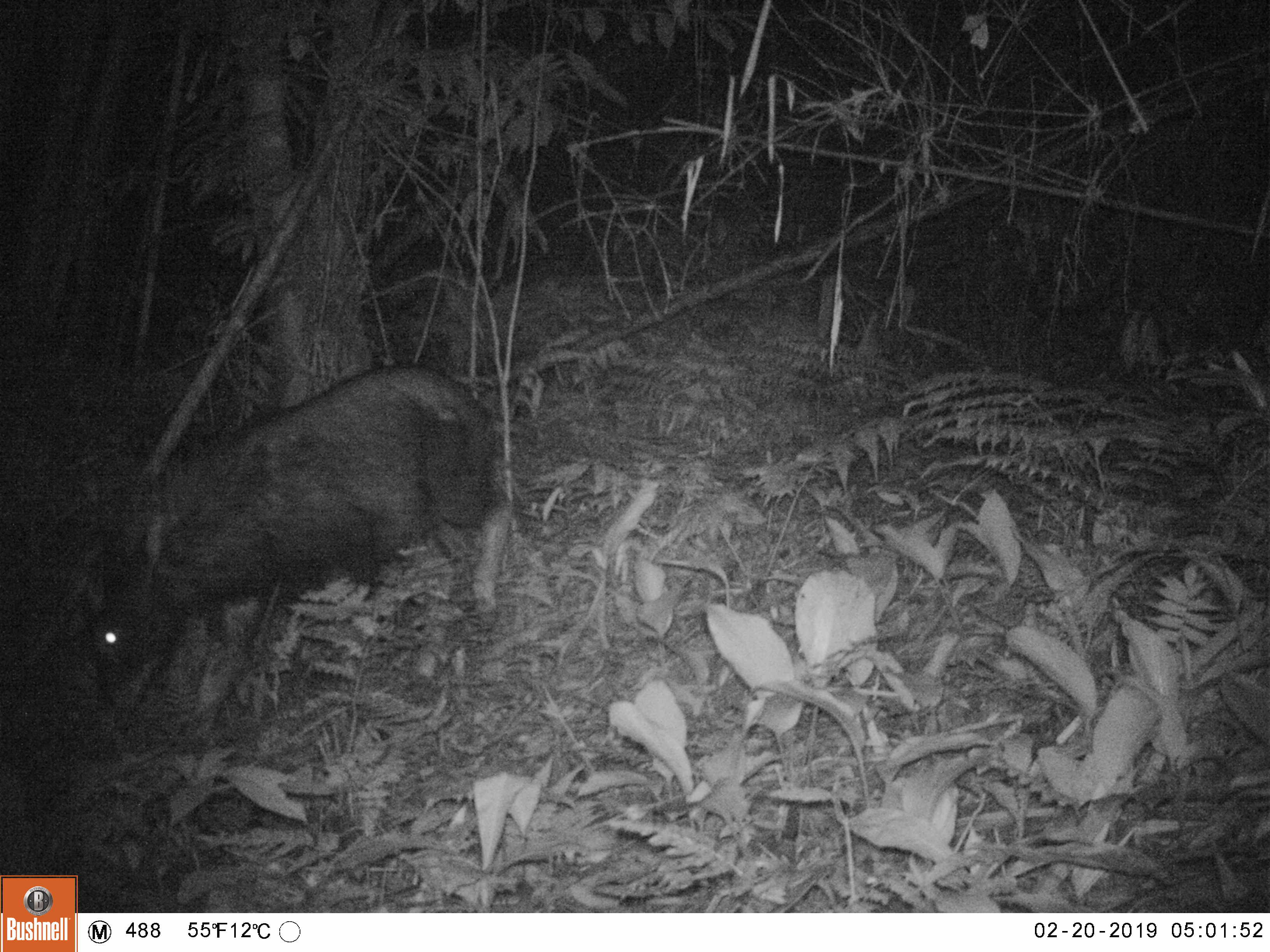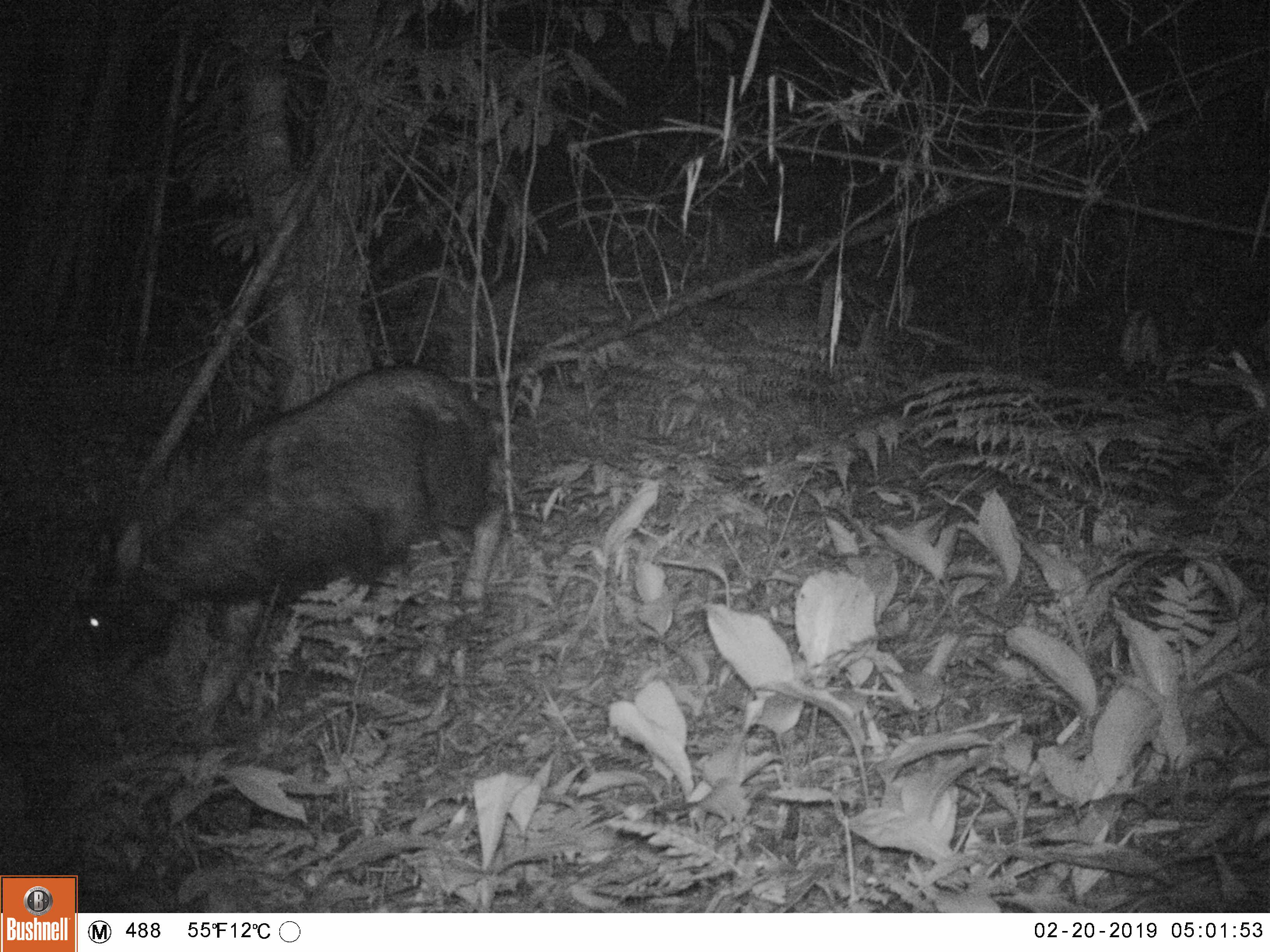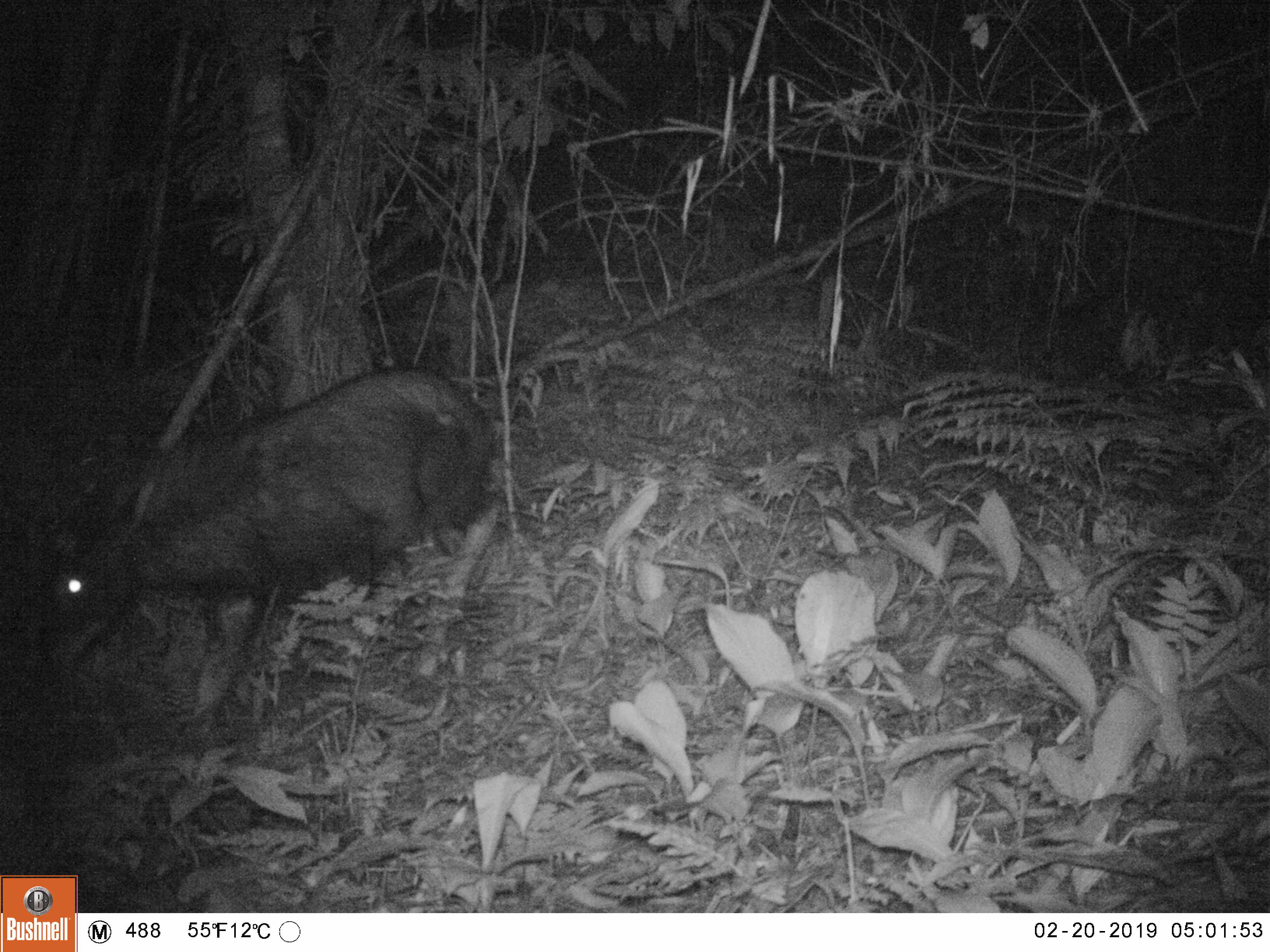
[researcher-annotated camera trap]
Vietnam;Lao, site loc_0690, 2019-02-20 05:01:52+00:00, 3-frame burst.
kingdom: Animalia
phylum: Chordata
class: Mammalia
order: Artiodactyla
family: Bovidae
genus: Capricornis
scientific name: Capricornis sumatraensis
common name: chinese serow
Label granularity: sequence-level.